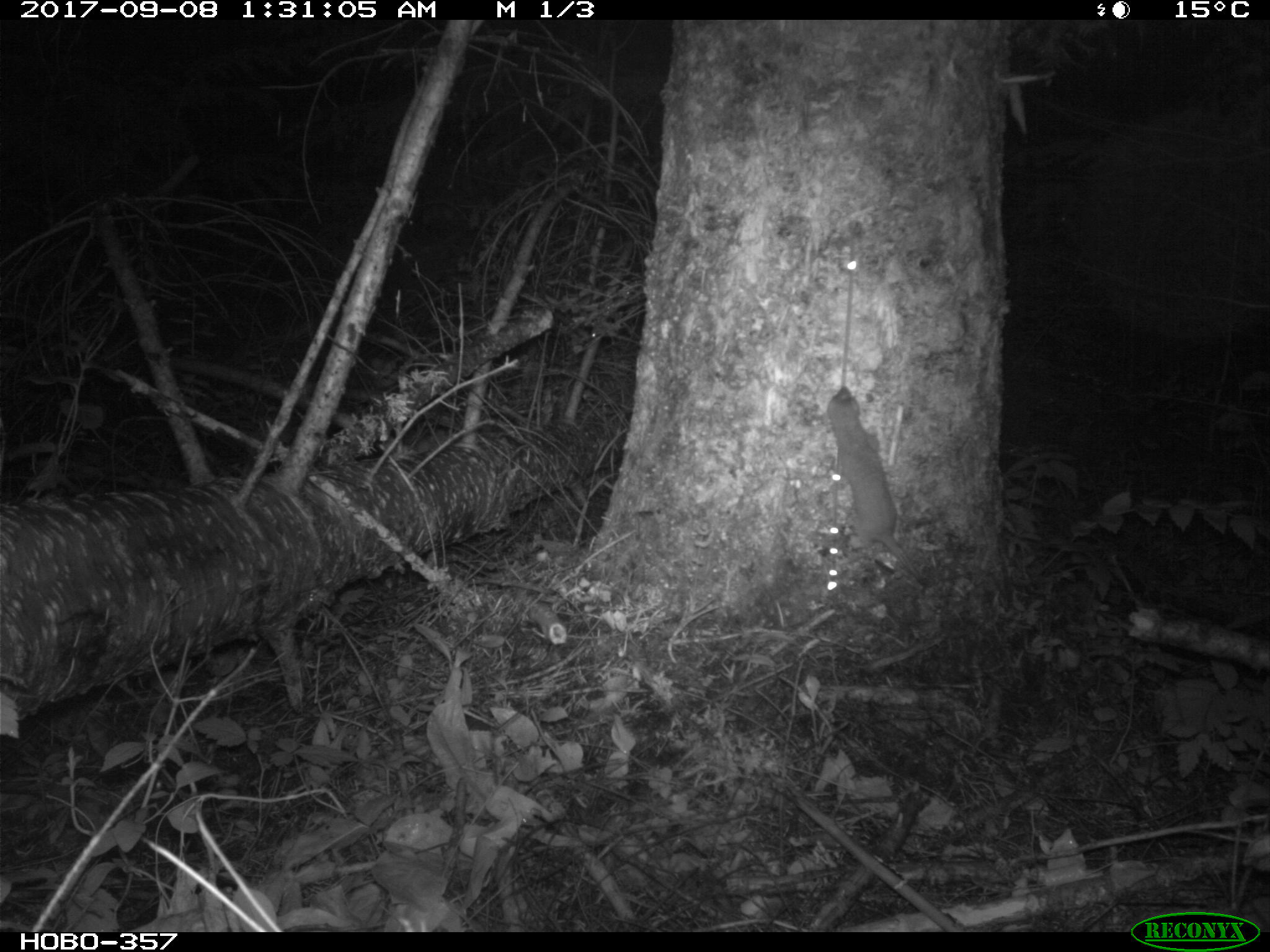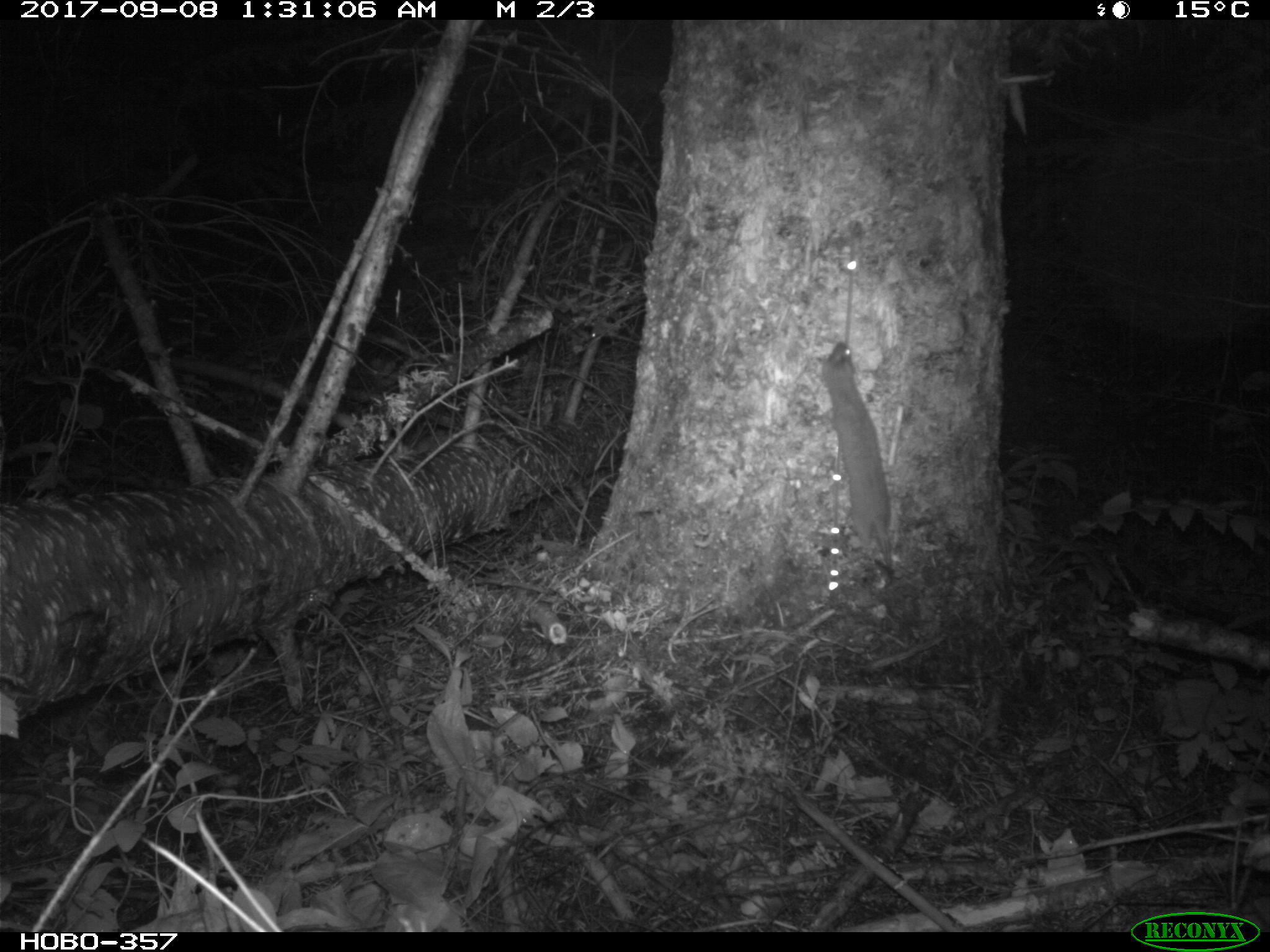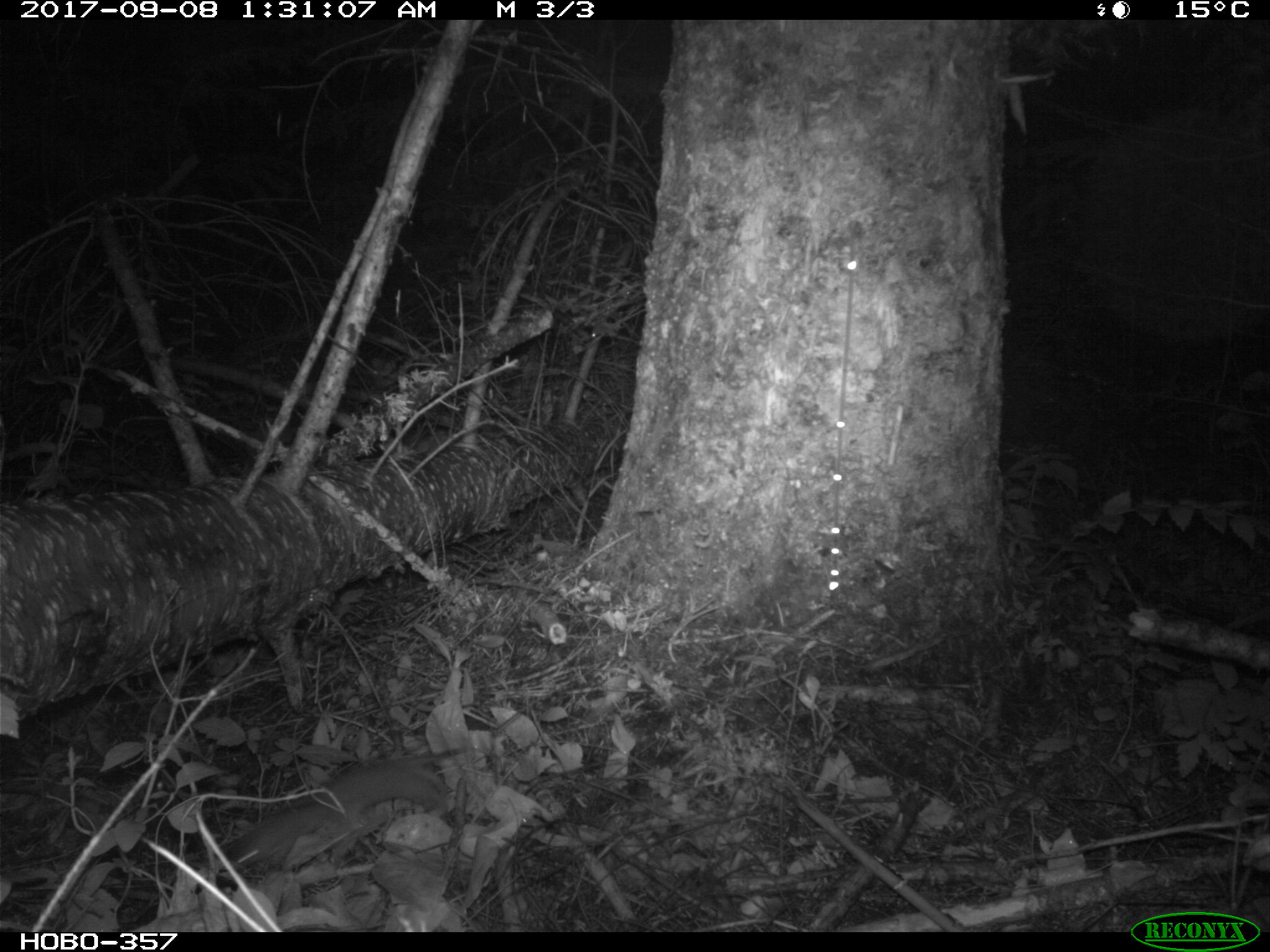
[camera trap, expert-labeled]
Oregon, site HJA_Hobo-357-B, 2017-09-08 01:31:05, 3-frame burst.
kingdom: Animalia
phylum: Chordata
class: Mammalia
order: Carnivora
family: Mustelidae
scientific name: Mustelidae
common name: weasel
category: weasel family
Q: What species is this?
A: Weasel family (weasel) (Mustelidae).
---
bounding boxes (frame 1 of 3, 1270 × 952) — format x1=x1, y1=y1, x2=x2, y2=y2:
weasel family: x1=805, y1=378, x2=938, y2=587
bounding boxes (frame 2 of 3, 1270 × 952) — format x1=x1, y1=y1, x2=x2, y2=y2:
weasel family: x1=817, y1=334, x2=910, y2=571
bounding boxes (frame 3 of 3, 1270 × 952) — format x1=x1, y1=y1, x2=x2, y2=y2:
weasel family: x1=211, y1=740, x2=467, y2=876